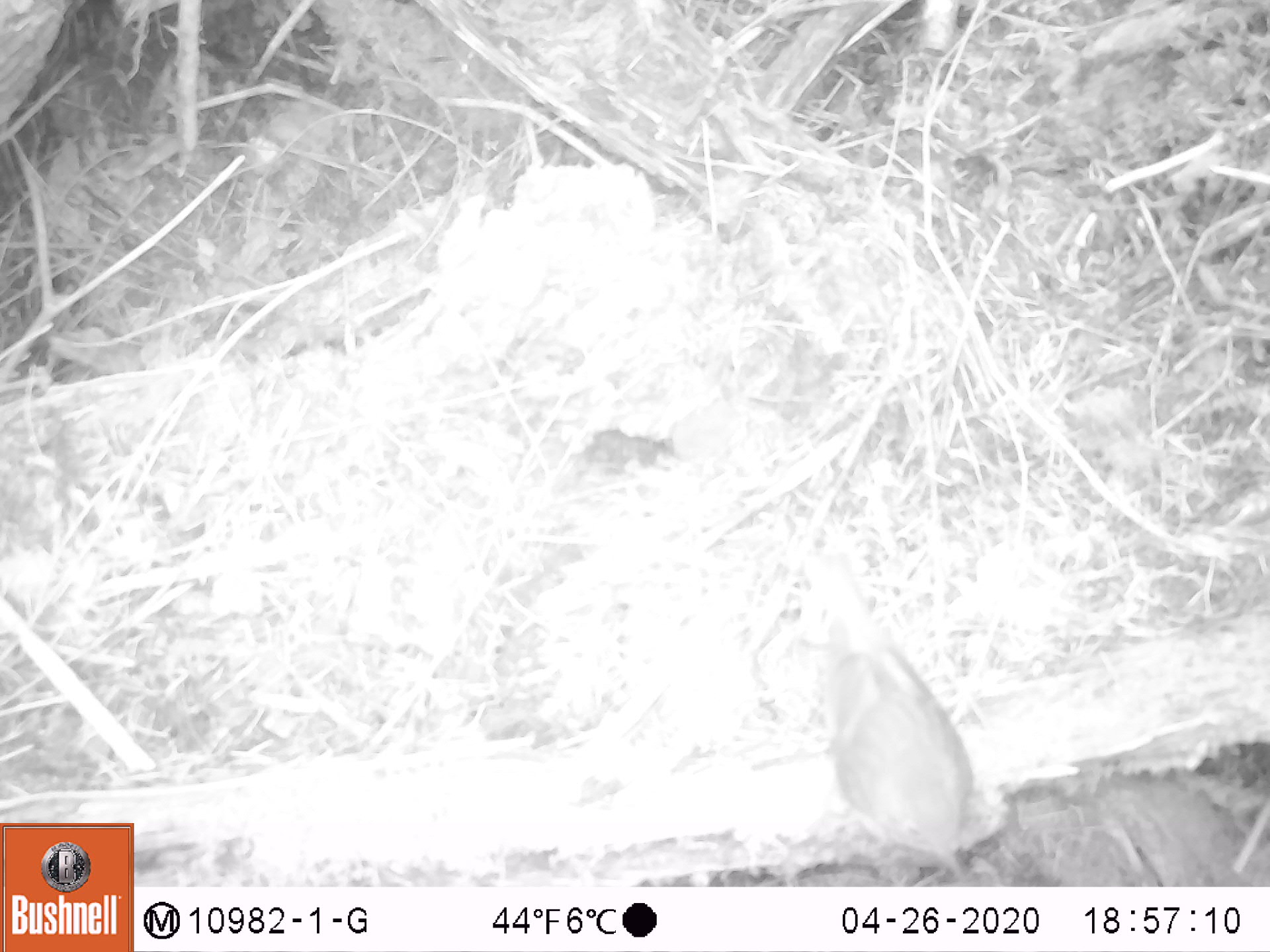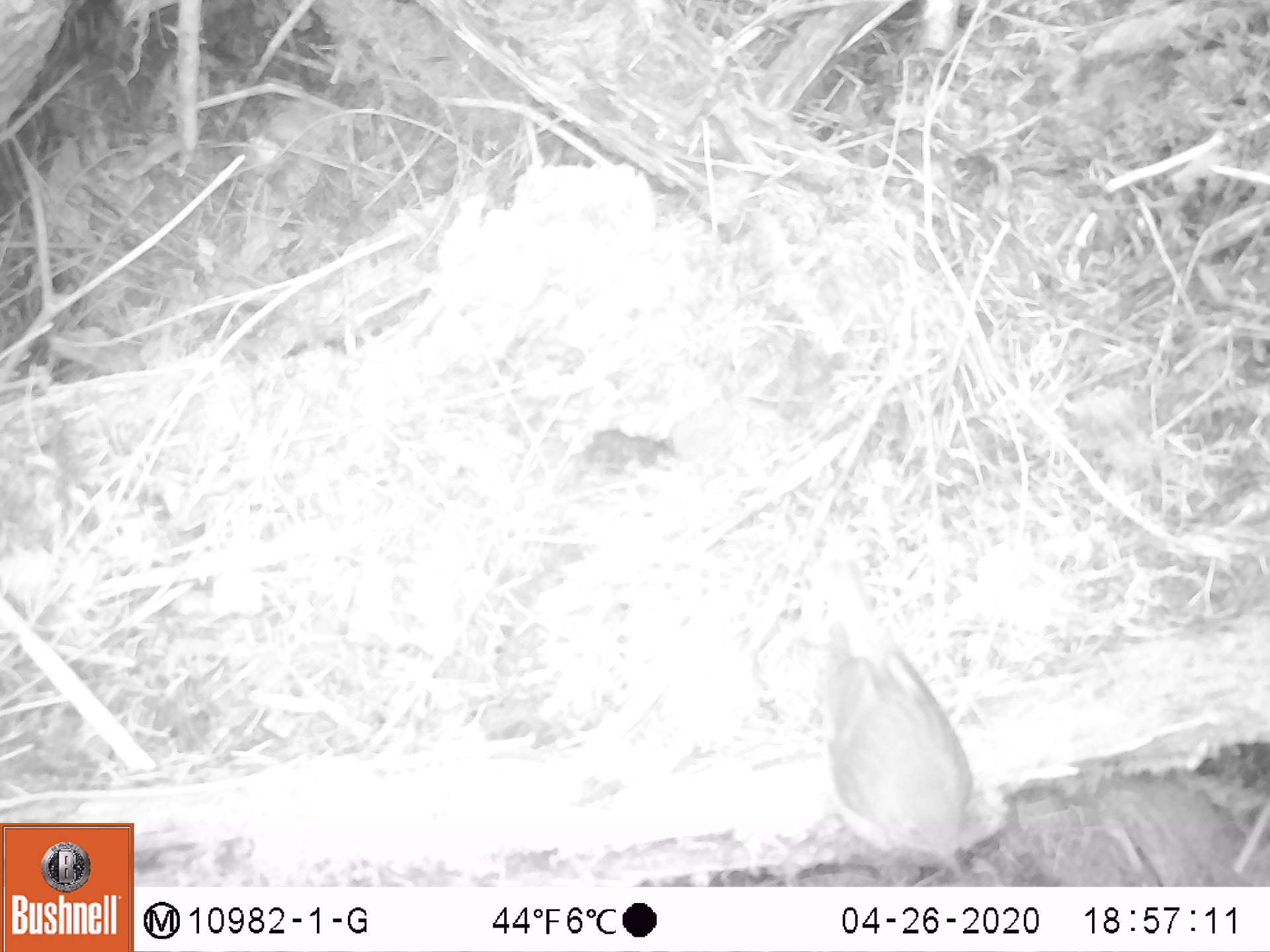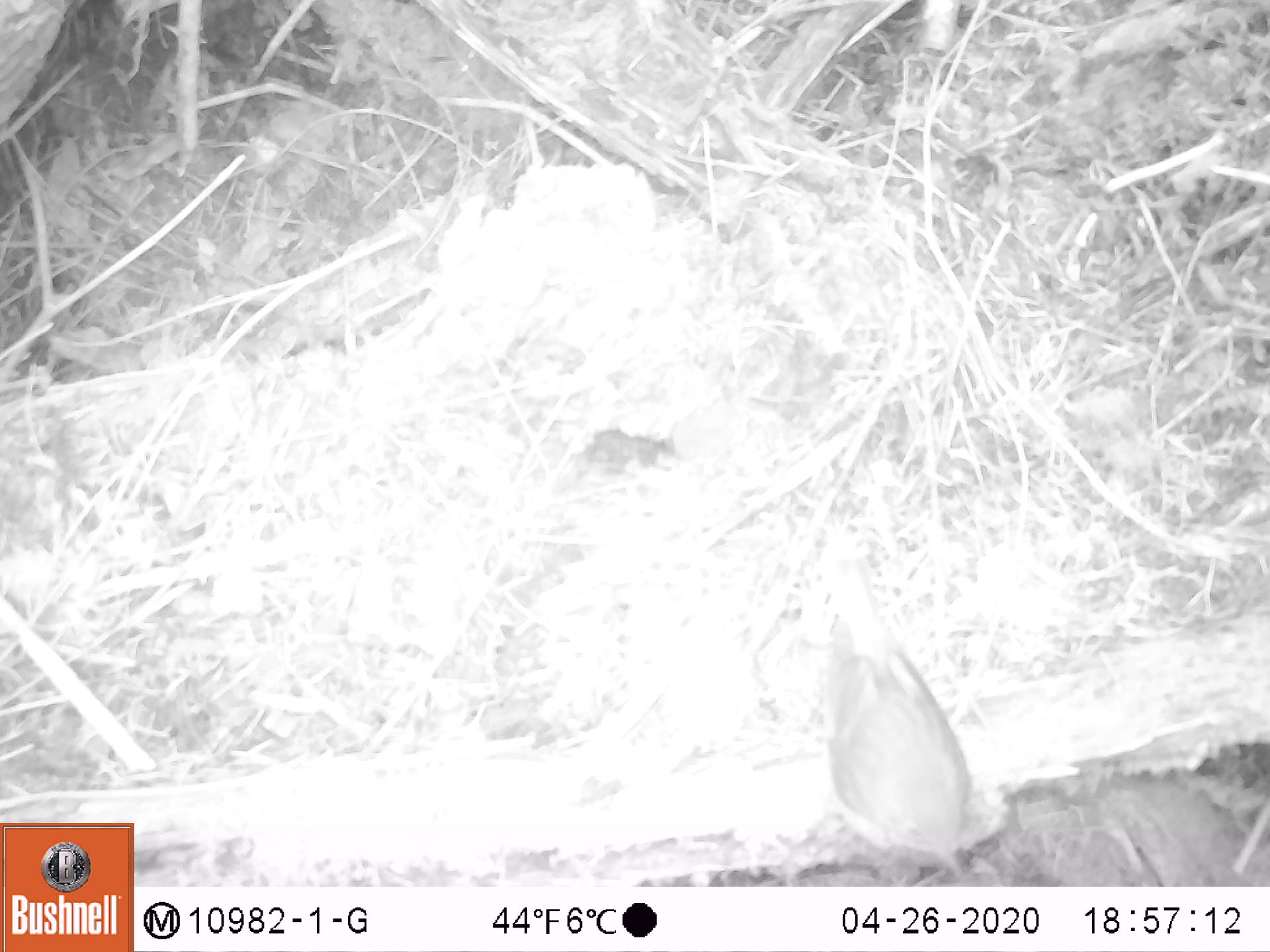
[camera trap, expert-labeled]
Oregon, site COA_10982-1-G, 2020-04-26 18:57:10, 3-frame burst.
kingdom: Animalia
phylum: Chordata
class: Aves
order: Passeriformes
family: Turdidae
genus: Catharus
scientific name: Catharus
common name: brown thrushes and nightingale-thrushes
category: catharus species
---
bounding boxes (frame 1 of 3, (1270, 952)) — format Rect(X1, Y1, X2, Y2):
catharus species: Rect(803, 563, 986, 878)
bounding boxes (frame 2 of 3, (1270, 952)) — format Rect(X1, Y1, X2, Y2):
catharus species: Rect(801, 552, 979, 875)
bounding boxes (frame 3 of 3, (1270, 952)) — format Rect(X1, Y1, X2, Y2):
catharus species: Rect(810, 565, 982, 880)